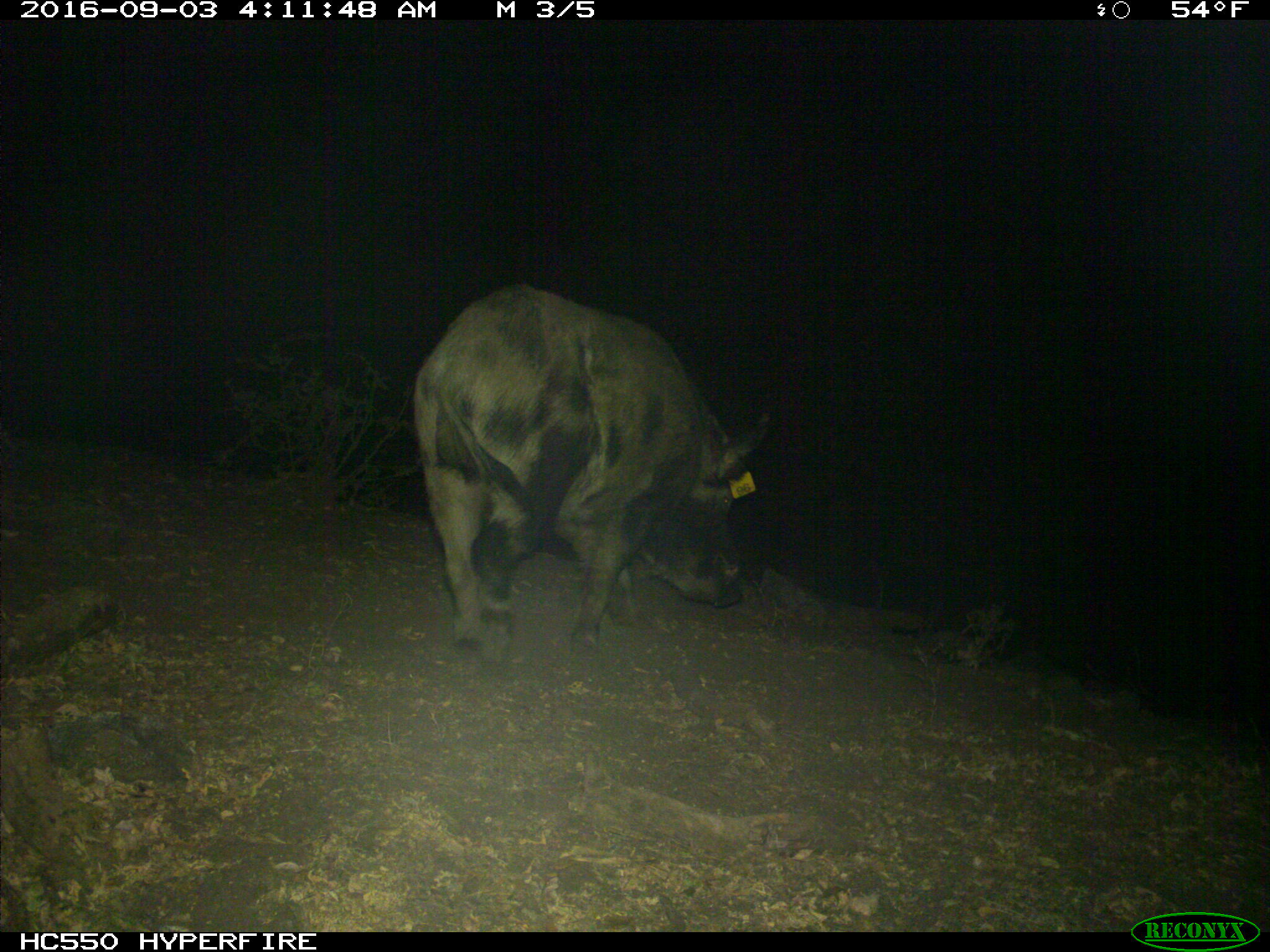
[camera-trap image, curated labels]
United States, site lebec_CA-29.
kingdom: Animalia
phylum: Chordata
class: Mammalia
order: Artiodactyla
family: Suidae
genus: Sus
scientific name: Sus scrofa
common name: wild boar